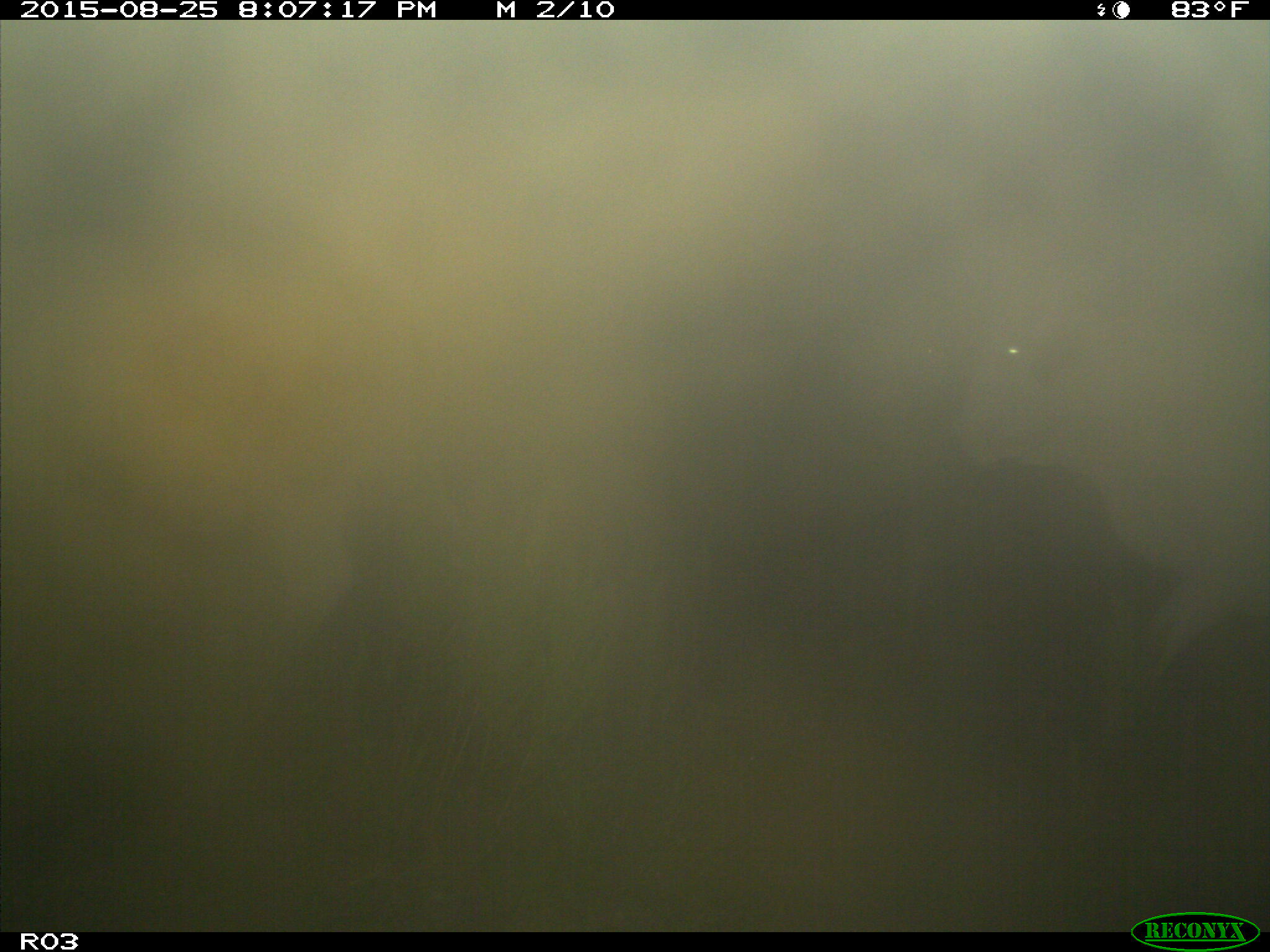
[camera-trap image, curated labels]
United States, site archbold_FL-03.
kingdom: Animalia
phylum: Chordata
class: Mammalia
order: Artiodactyla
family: Bovidae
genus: Bos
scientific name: Bos taurus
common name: domestic cow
Bos taurus (domestic cow).